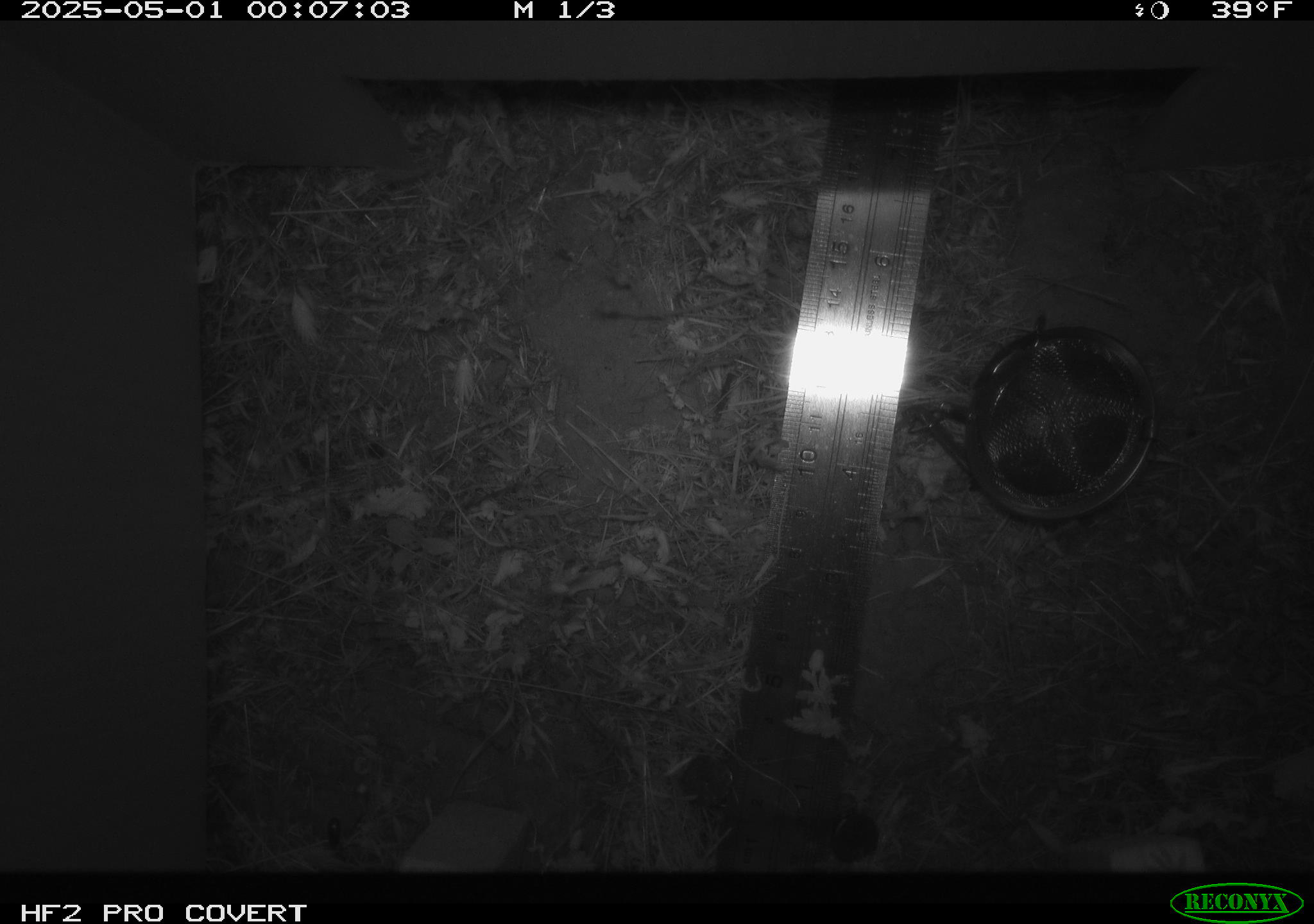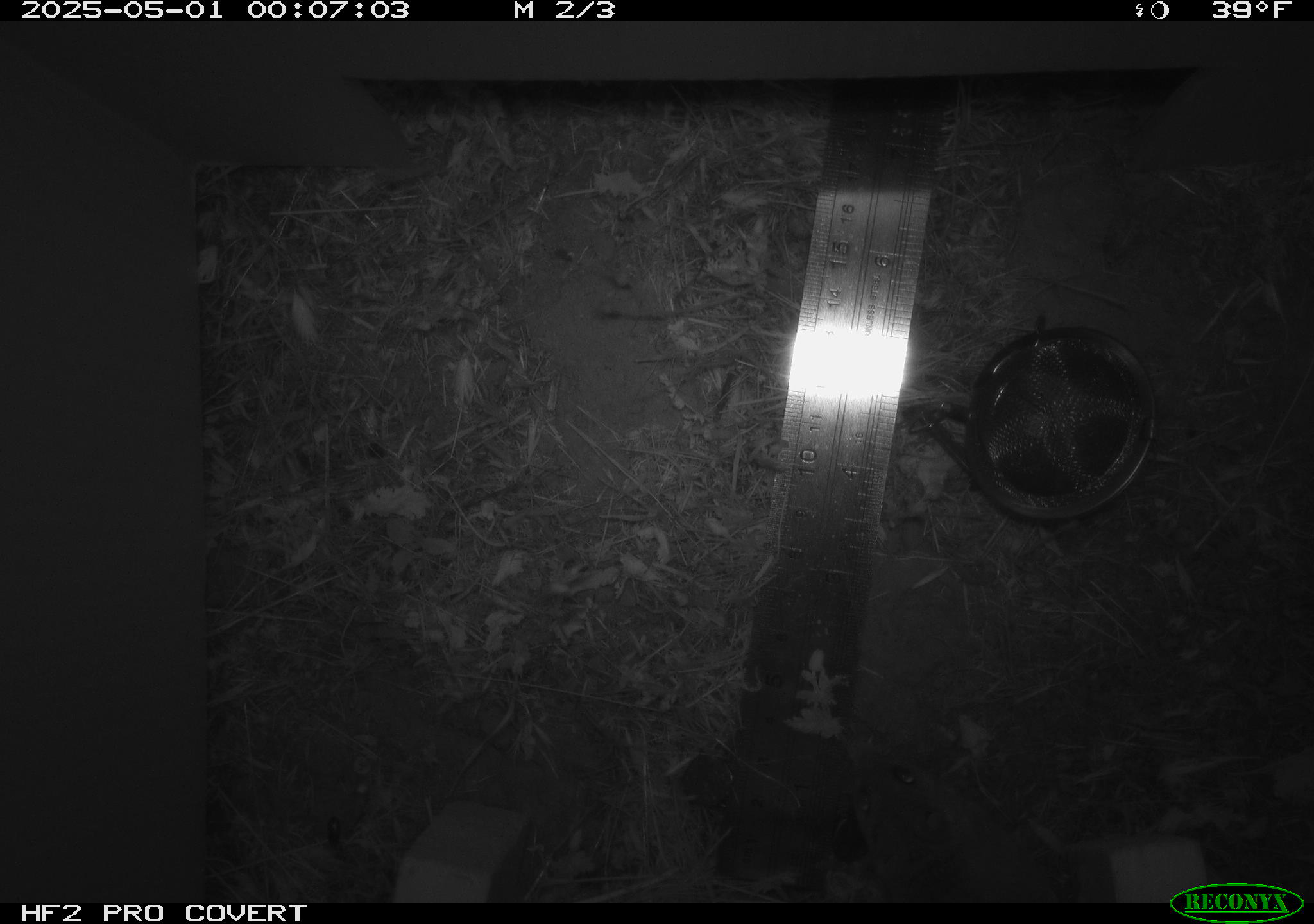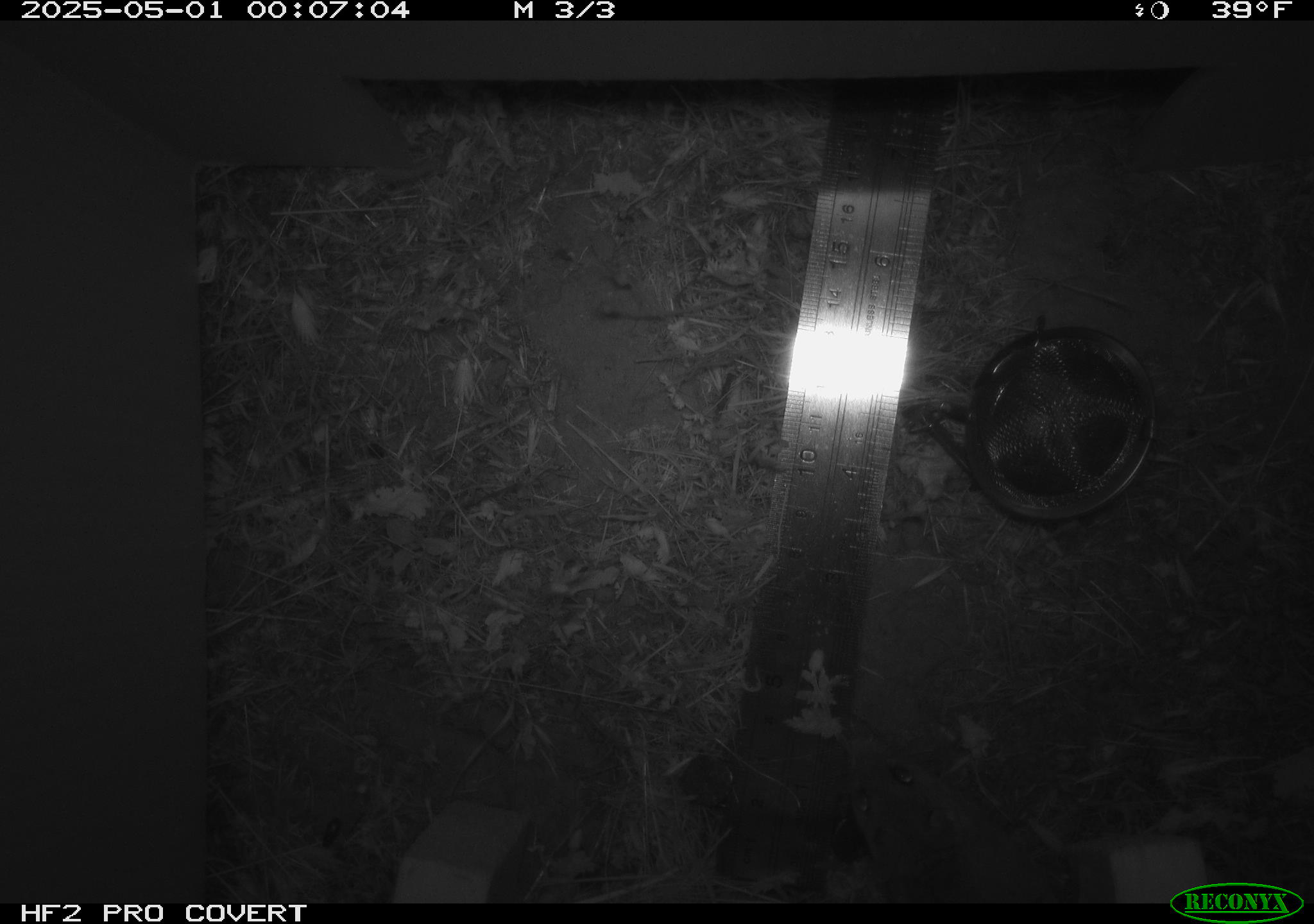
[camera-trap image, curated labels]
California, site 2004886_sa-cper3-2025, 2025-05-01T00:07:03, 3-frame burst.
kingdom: Animalia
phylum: Chordata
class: Mammalia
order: Rodentia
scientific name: Rodentia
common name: rodent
Rodent (Rodentia).